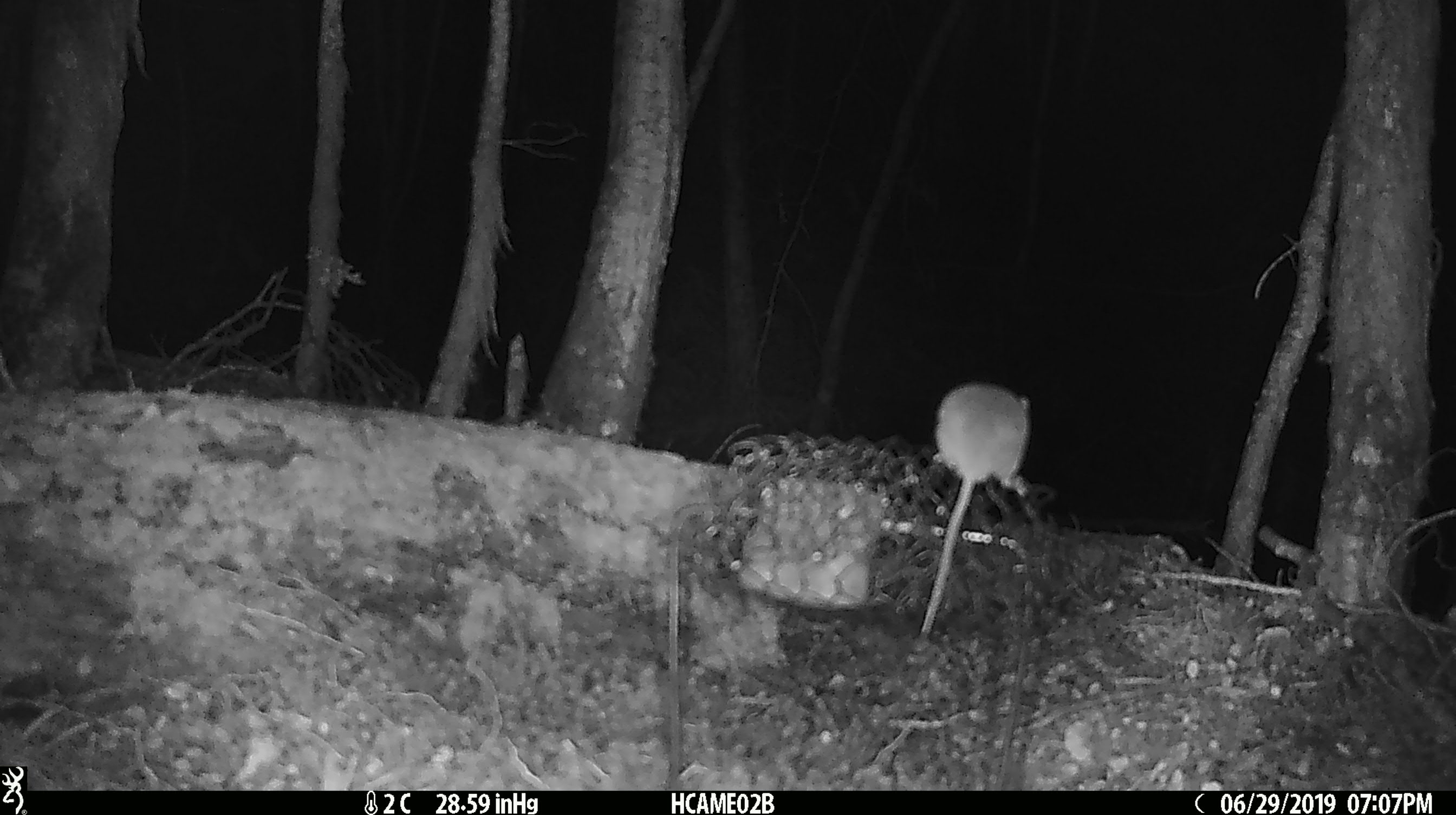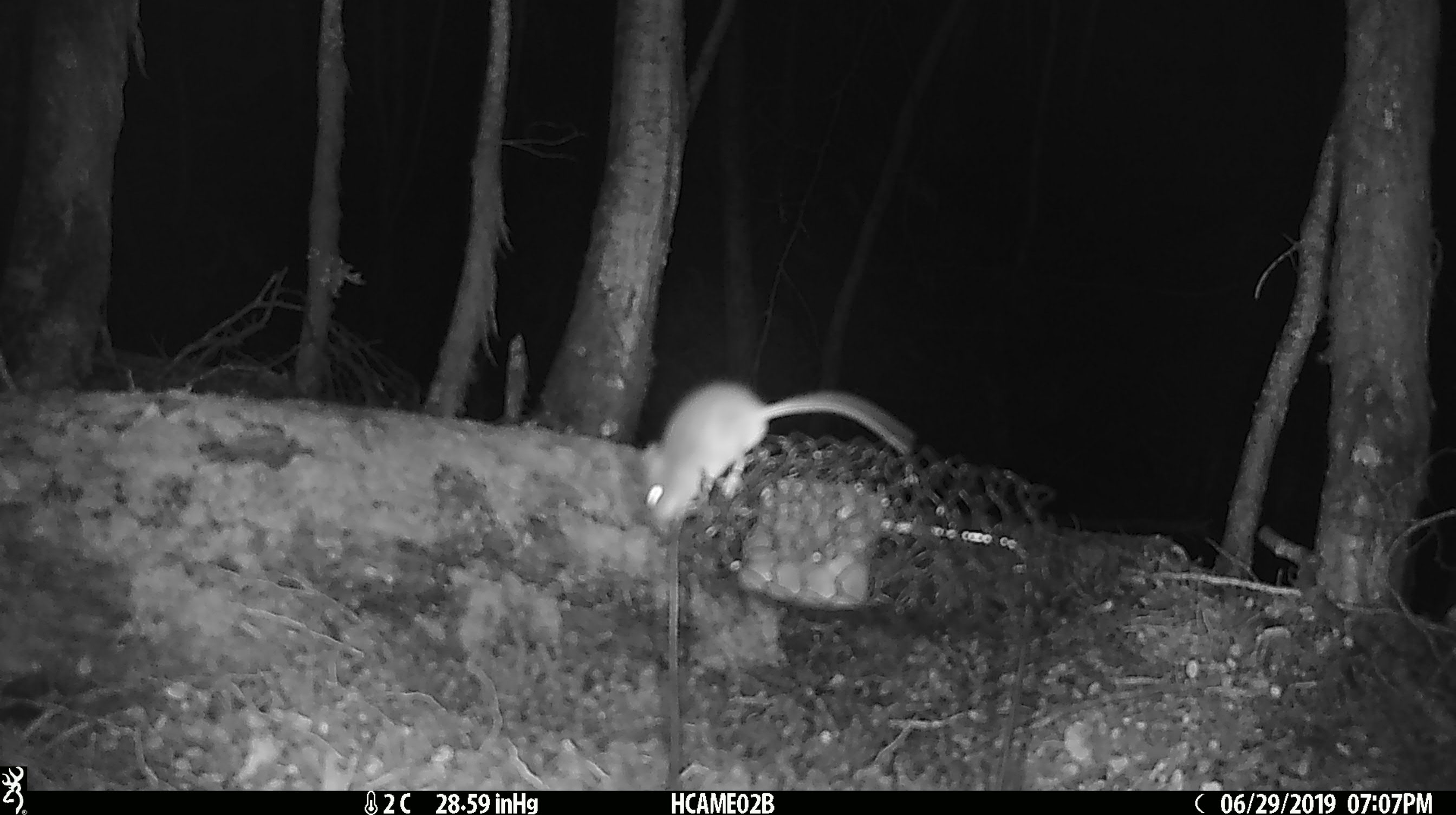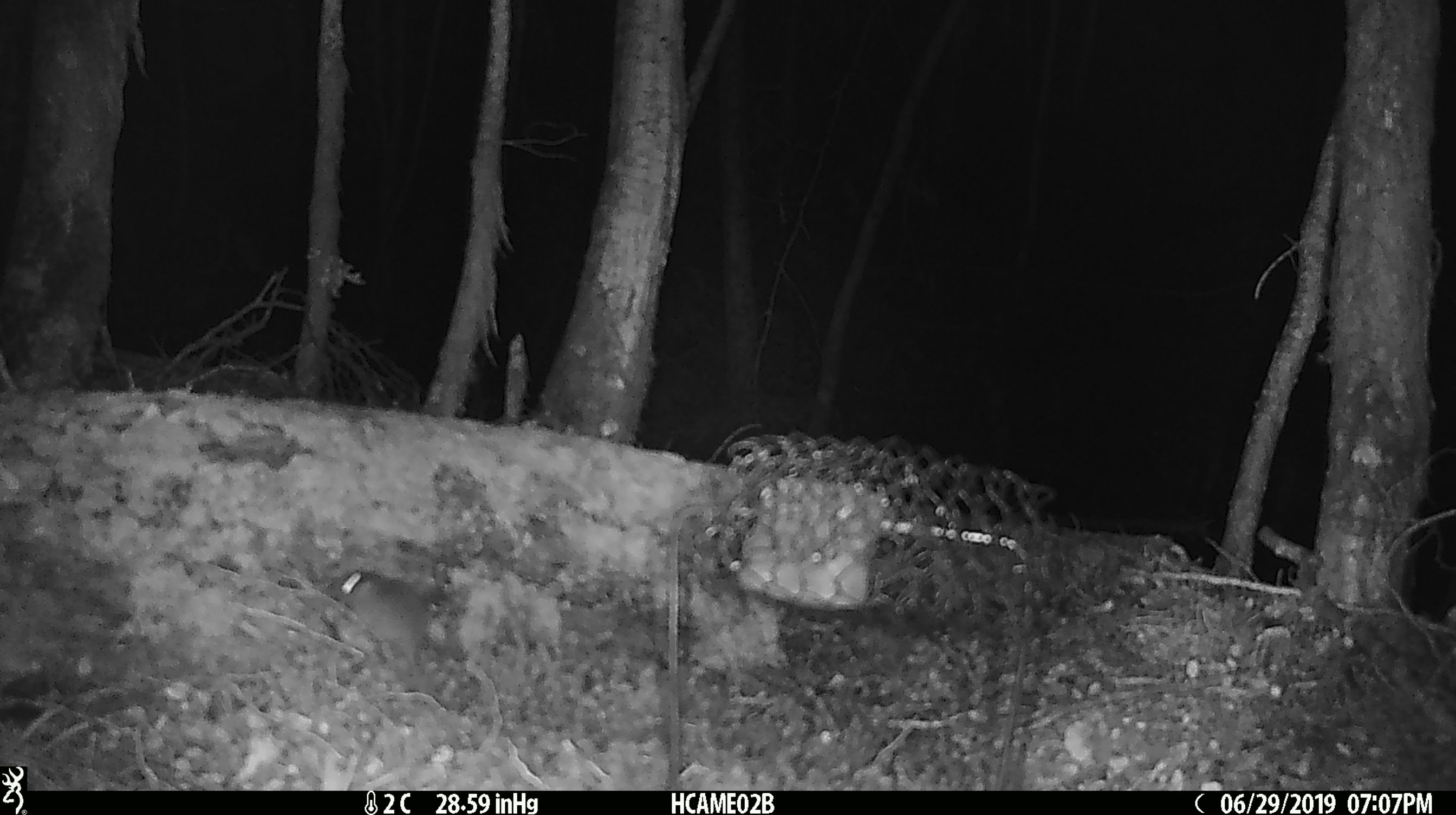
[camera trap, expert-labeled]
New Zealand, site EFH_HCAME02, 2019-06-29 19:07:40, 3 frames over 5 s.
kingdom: Animalia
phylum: Chordata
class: Mammalia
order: Rodentia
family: Muridae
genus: Mus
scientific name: Mus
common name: mouse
Mouse (Mus).